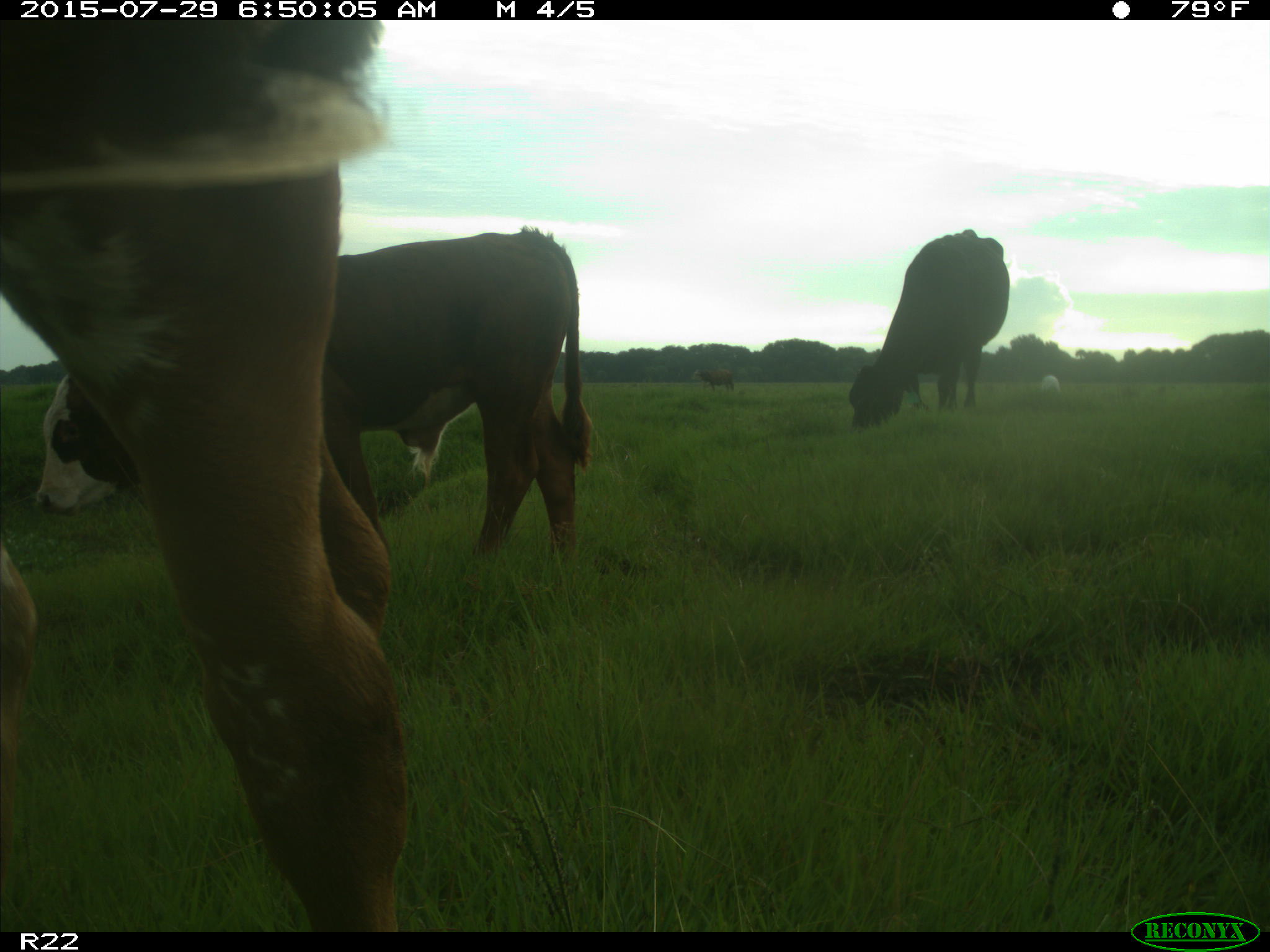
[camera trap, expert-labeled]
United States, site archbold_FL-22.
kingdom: Animalia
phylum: Chordata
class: Mammalia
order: Artiodactyla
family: Bovidae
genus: Bos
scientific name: Bos taurus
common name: domestic cow